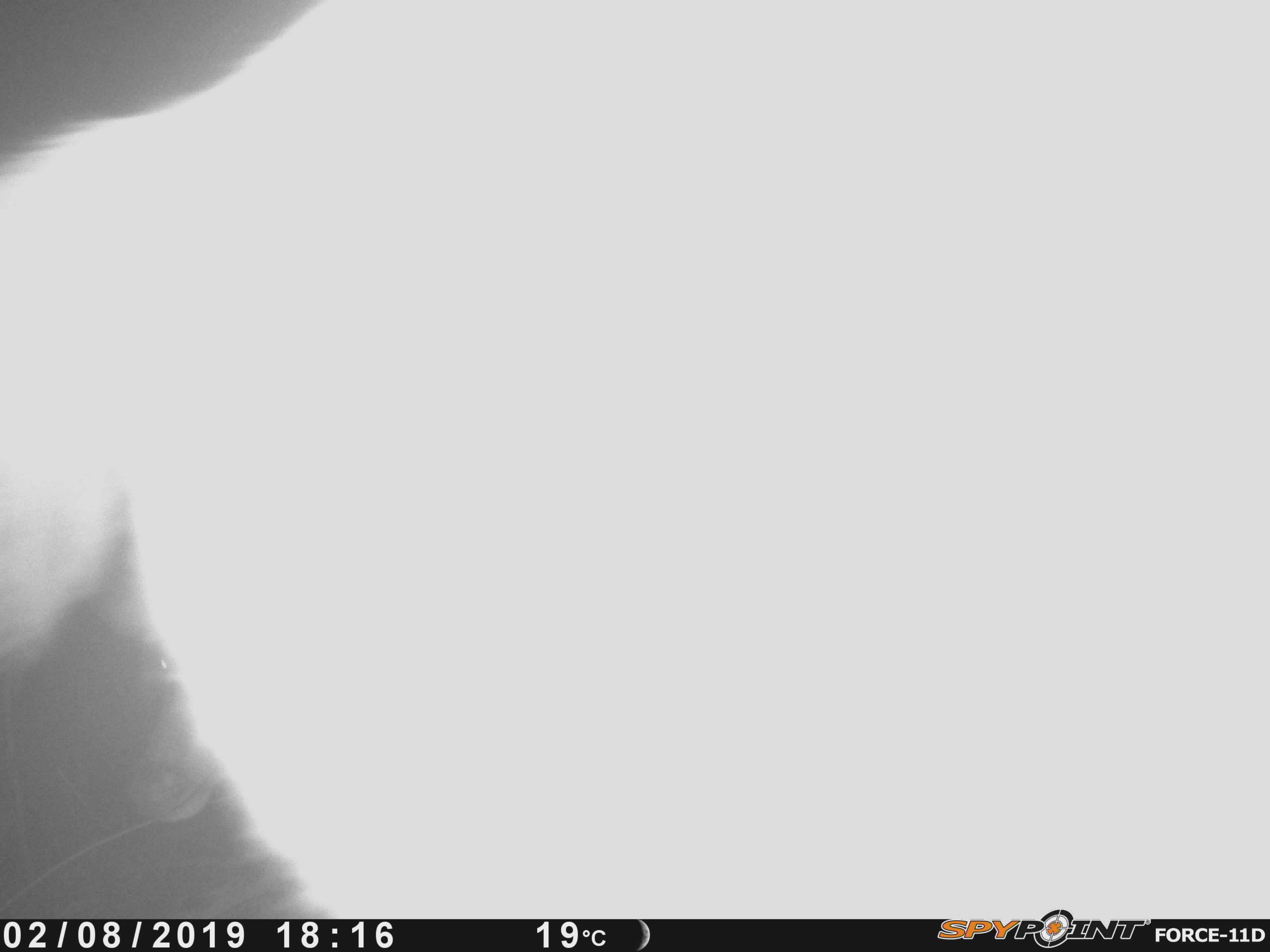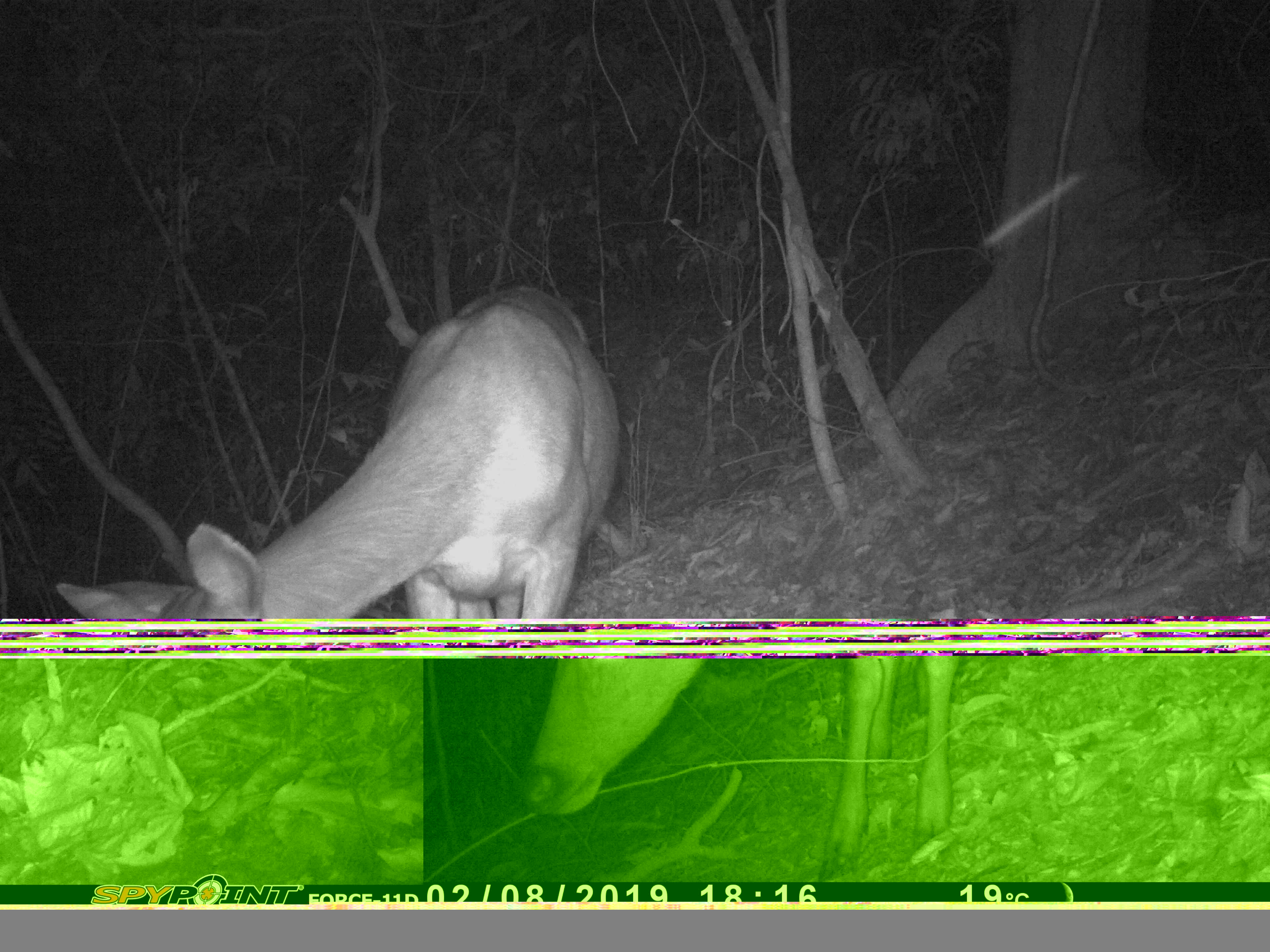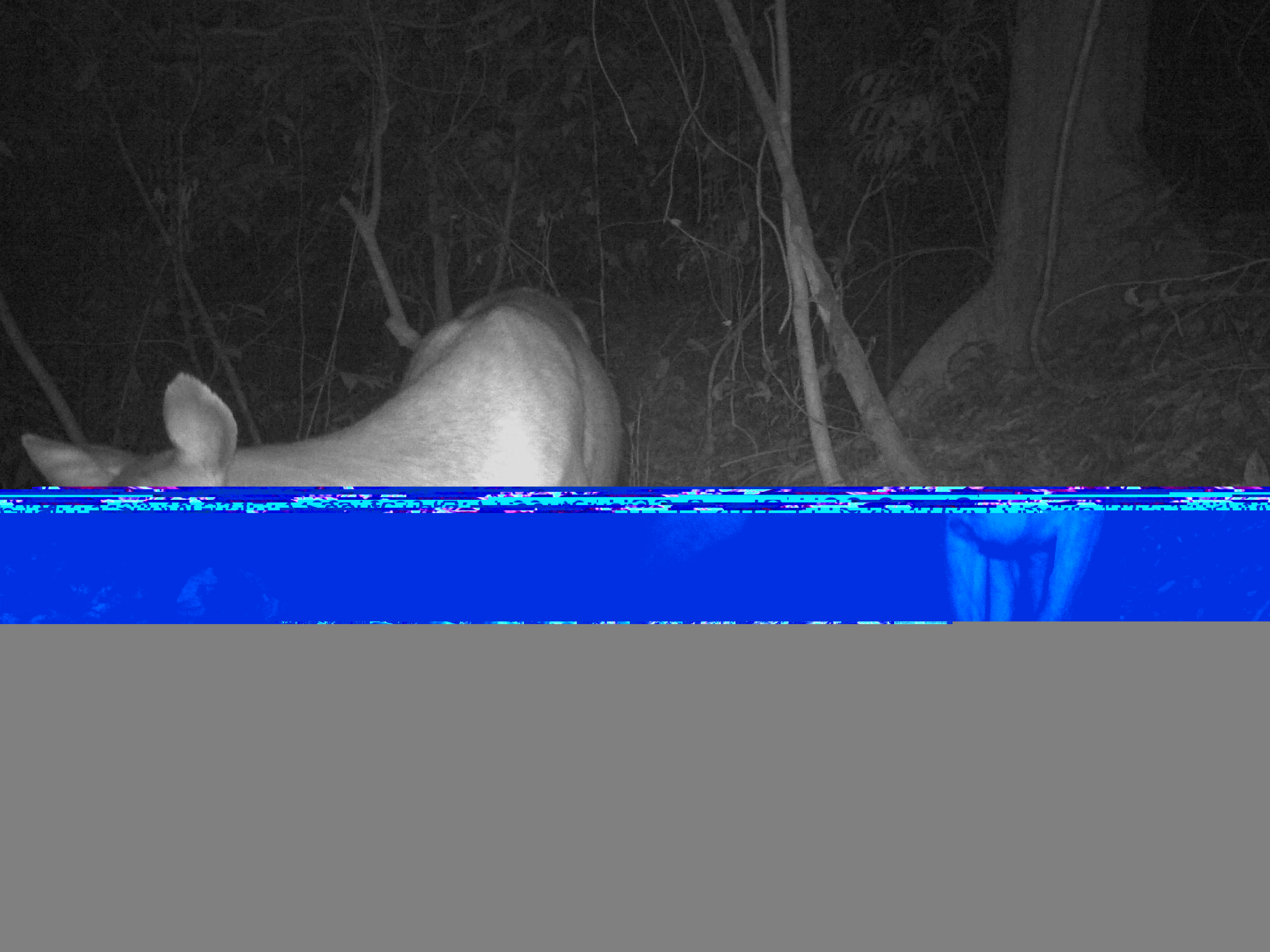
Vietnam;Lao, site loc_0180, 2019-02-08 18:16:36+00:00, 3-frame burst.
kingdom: Animalia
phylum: Chordata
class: Mammalia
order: Artiodactyla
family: Cervidae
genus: Rusa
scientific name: Rusa unicolor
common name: sambar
Sambar (Rusa unicolor). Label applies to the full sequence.